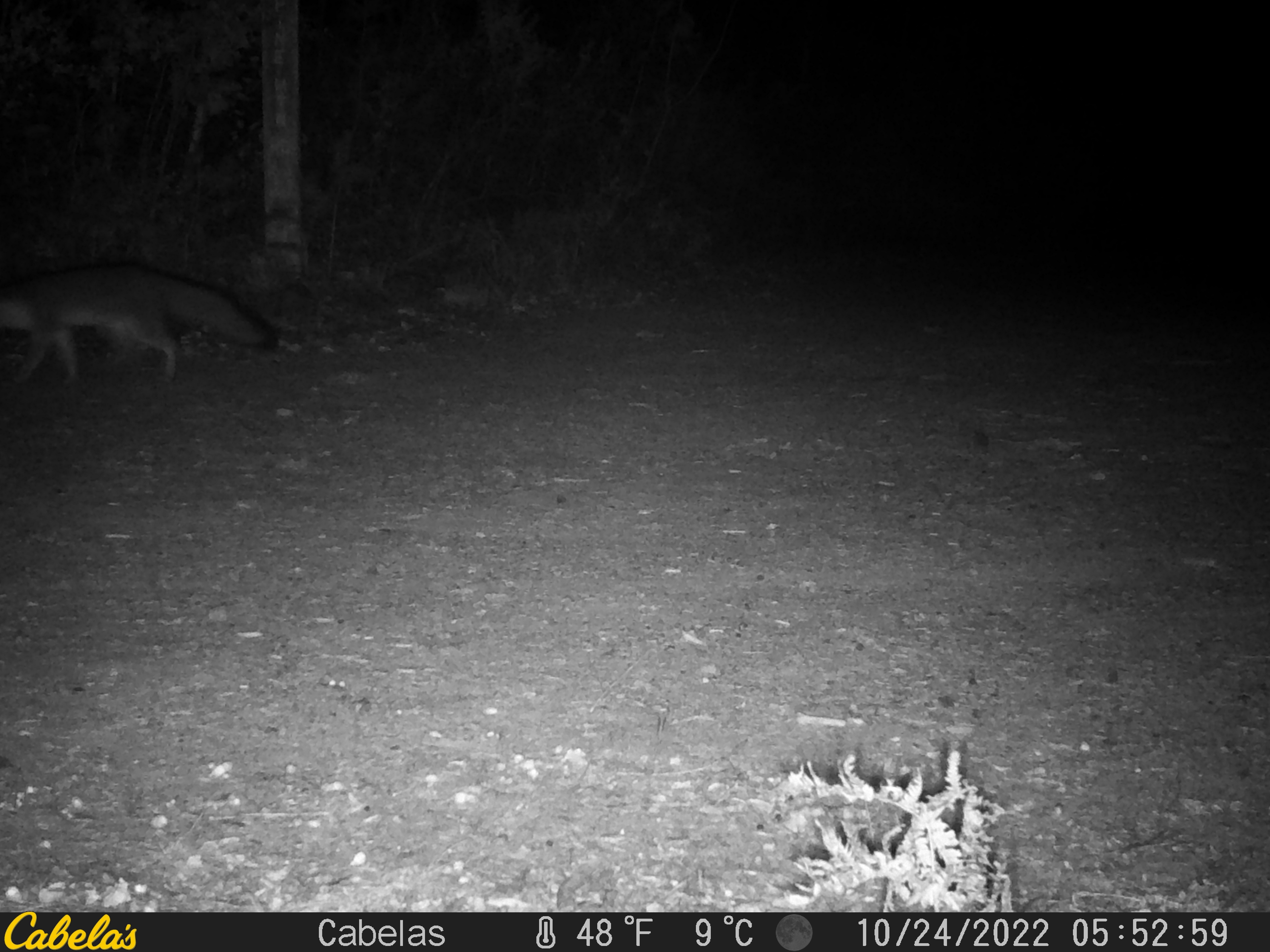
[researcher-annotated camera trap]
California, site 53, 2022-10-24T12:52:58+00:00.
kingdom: Animalia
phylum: Chordata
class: Mammalia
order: Carnivora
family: Canidae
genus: Urocyon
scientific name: Urocyon cinereoargenteus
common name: gray fox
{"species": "gray fox (Urocyon cinereoargenteus)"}